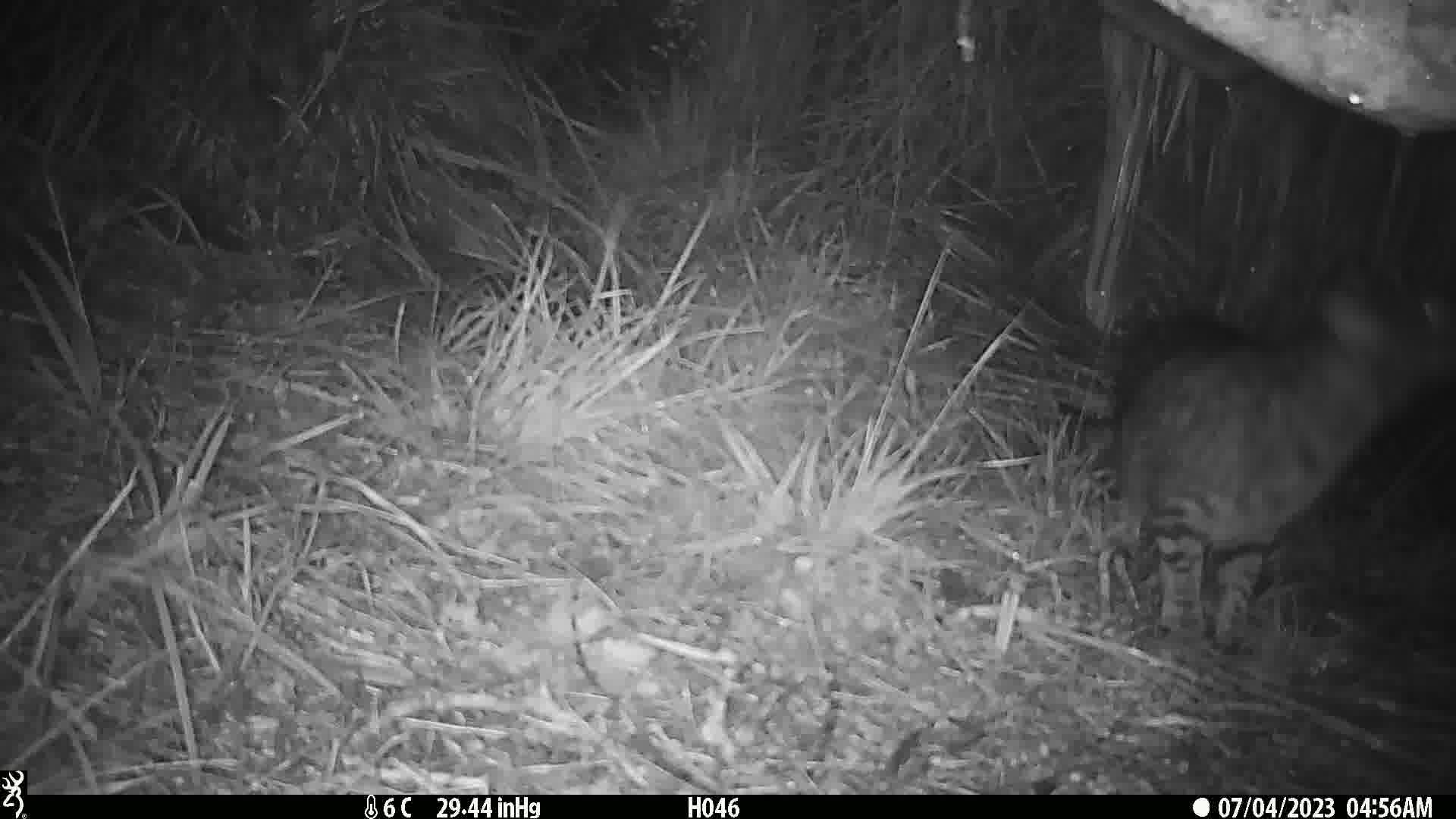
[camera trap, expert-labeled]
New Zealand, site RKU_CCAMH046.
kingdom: Animalia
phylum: Chordata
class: Mammalia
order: Carnivora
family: Felidae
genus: Felis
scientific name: Felis catus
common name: domestic cat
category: cat